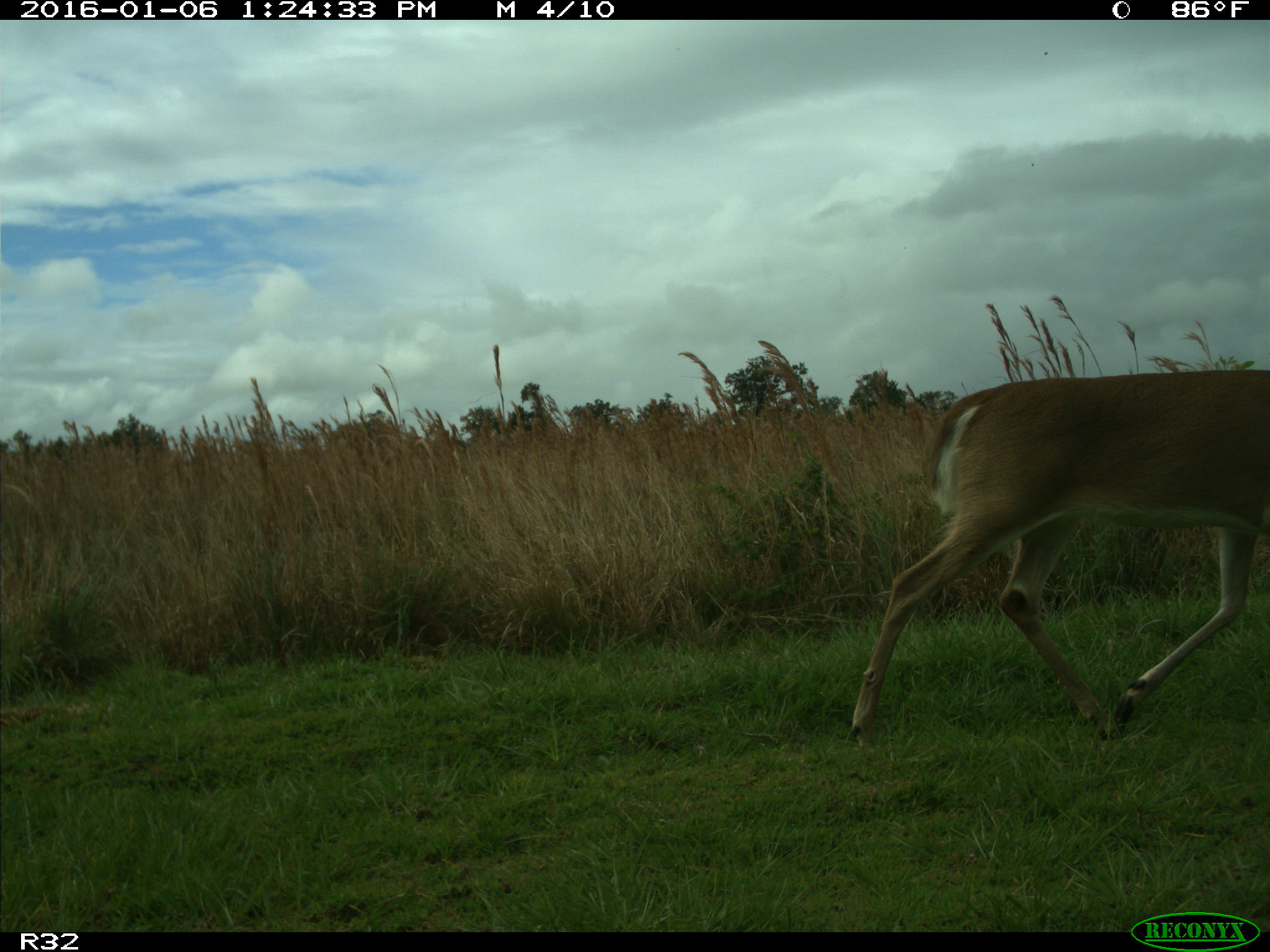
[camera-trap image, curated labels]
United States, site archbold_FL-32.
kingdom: Animalia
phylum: Chordata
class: Mammalia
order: Artiodactyla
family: Cervidae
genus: Odocoileus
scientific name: Odocoileus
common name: deer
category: unidentified deer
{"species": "unidentified deer (deer) (Odocoileus)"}